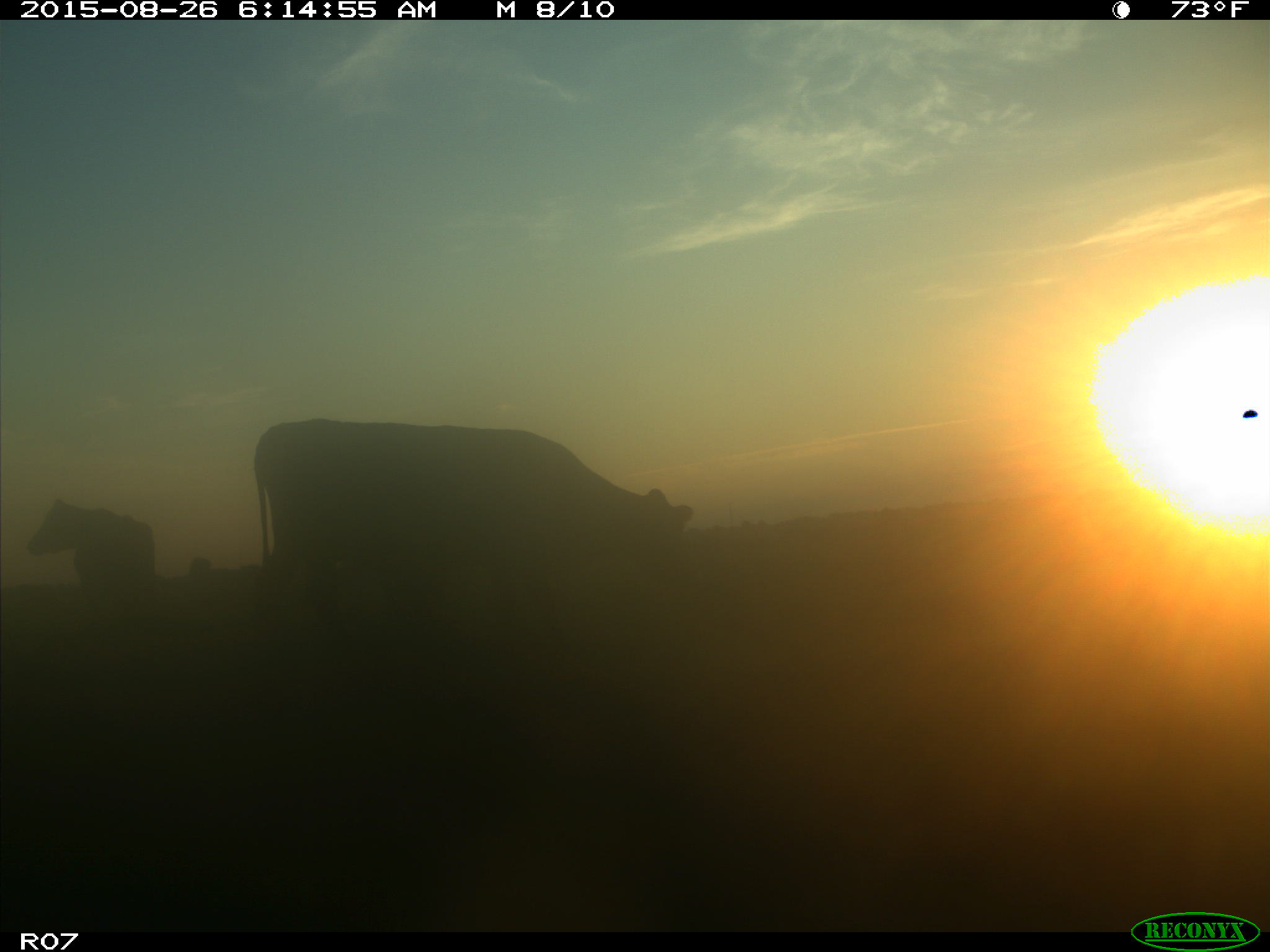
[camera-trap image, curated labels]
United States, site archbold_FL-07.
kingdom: Animalia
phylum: Chordata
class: Mammalia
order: Artiodactyla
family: Bovidae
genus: Bos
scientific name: Bos taurus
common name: domestic cow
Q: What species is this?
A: Bos taurus (domestic cow).